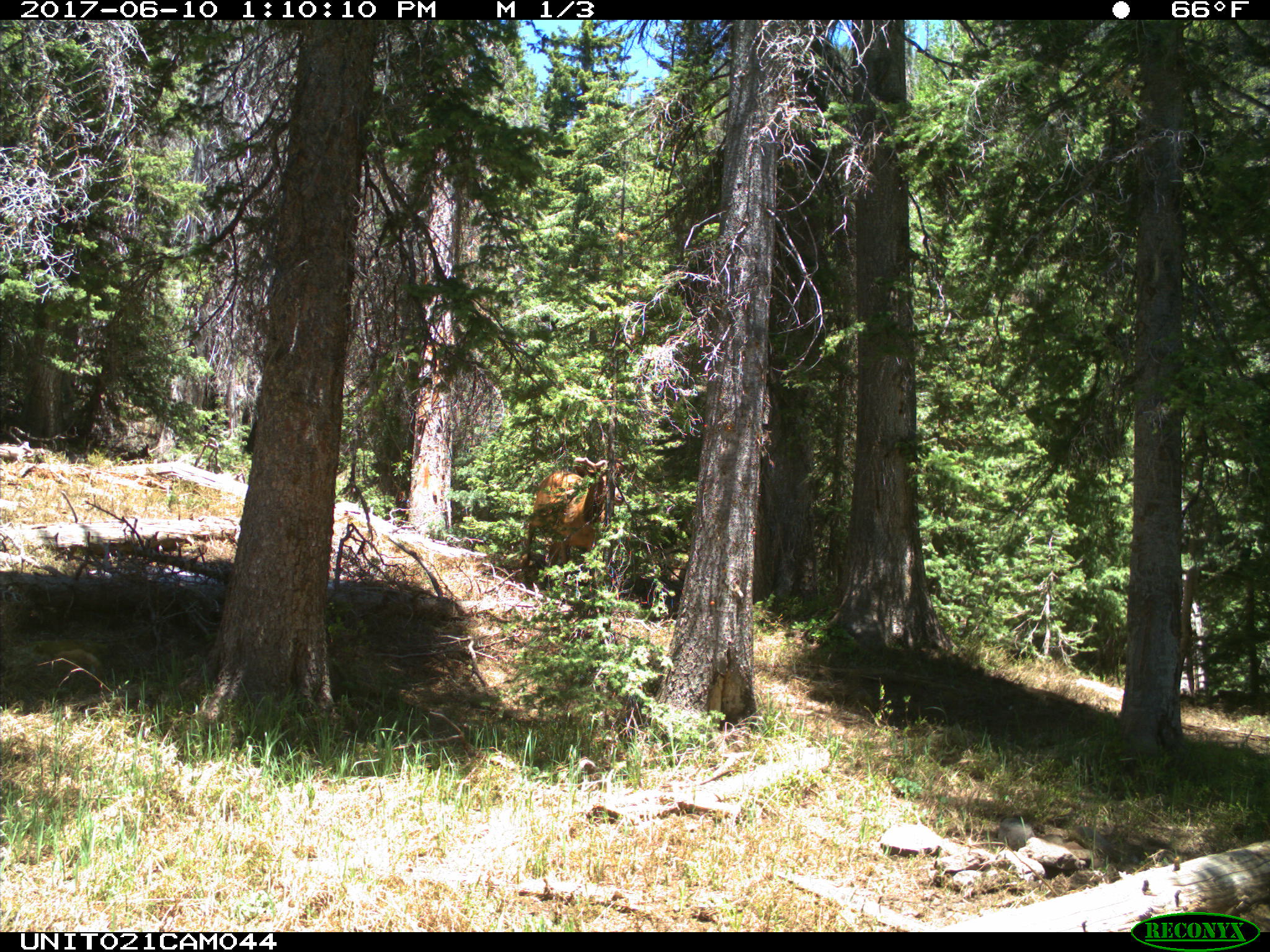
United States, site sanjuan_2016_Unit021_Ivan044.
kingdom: Animalia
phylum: Chordata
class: Mammalia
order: Artiodactyla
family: Cervidae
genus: Cervus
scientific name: Cervus elaphus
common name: red deer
Cervus elaphus (red deer).